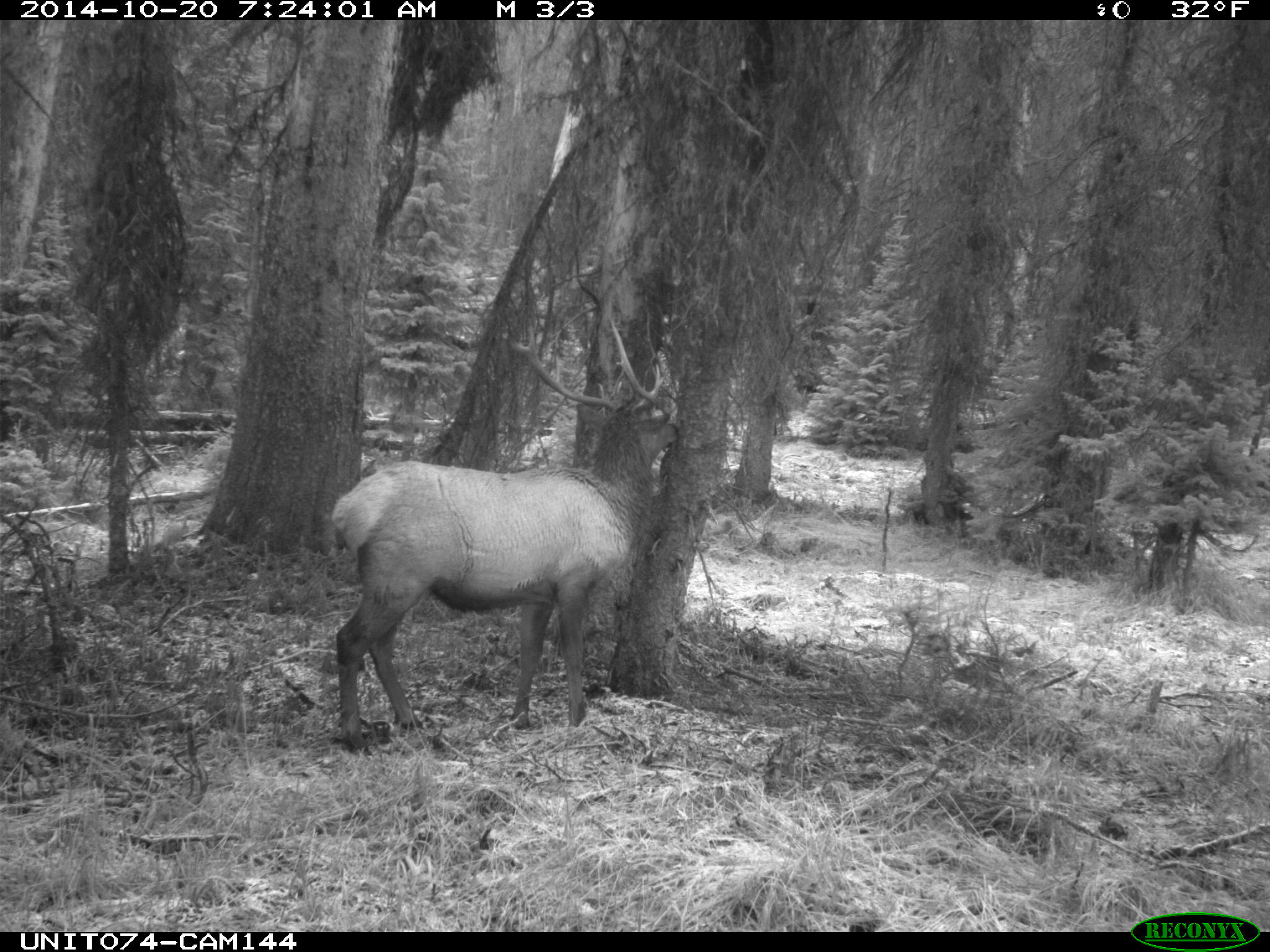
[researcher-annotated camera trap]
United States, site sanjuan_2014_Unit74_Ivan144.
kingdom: Animalia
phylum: Chordata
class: Mammalia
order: Artiodactyla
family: Cervidae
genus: Cervus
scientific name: Cervus elaphus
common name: red deer